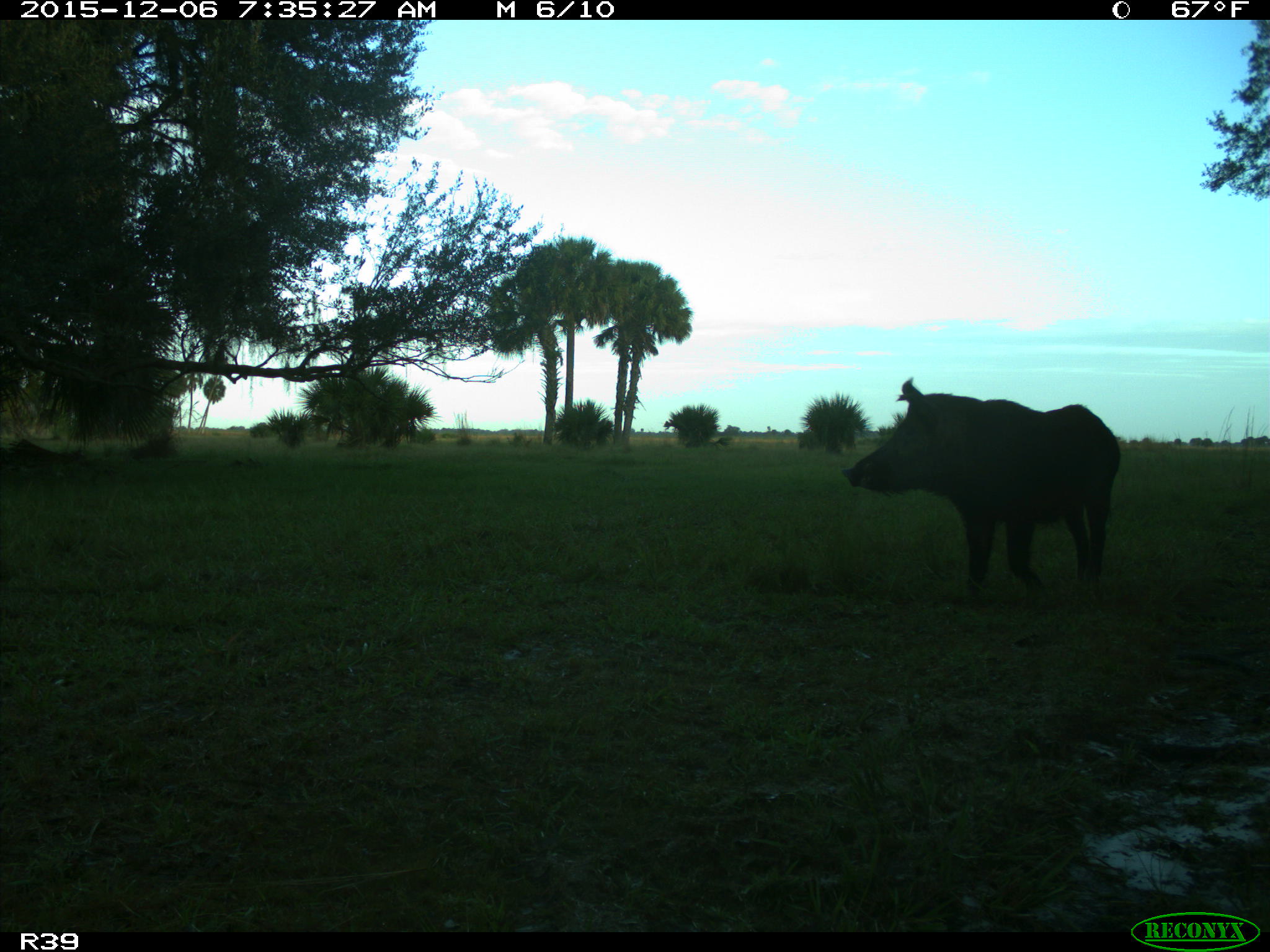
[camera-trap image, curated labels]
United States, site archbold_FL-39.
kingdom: Animalia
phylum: Chordata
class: Mammalia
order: Artiodactyla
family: Suidae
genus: Sus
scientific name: Sus scrofa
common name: wild boar